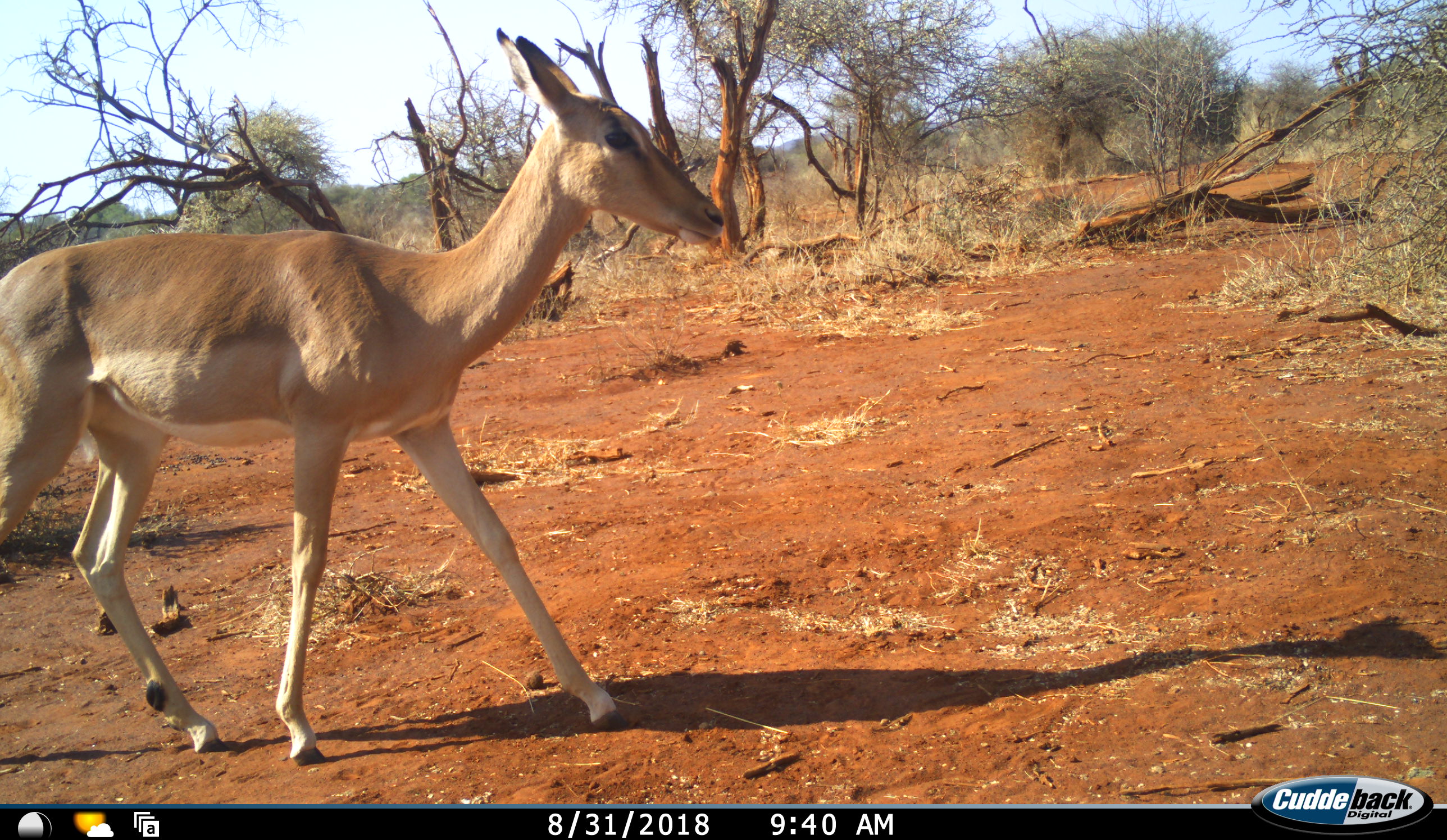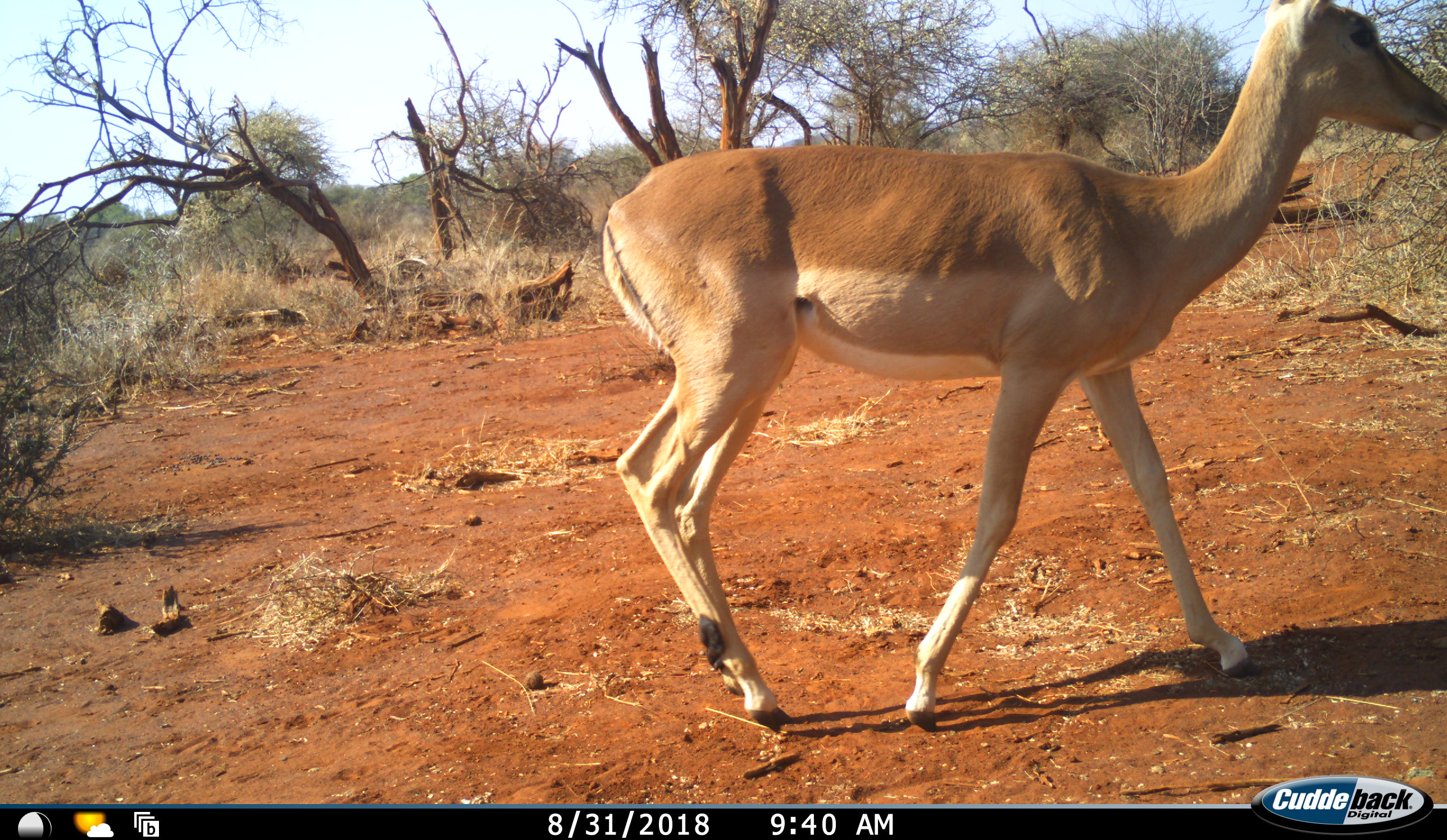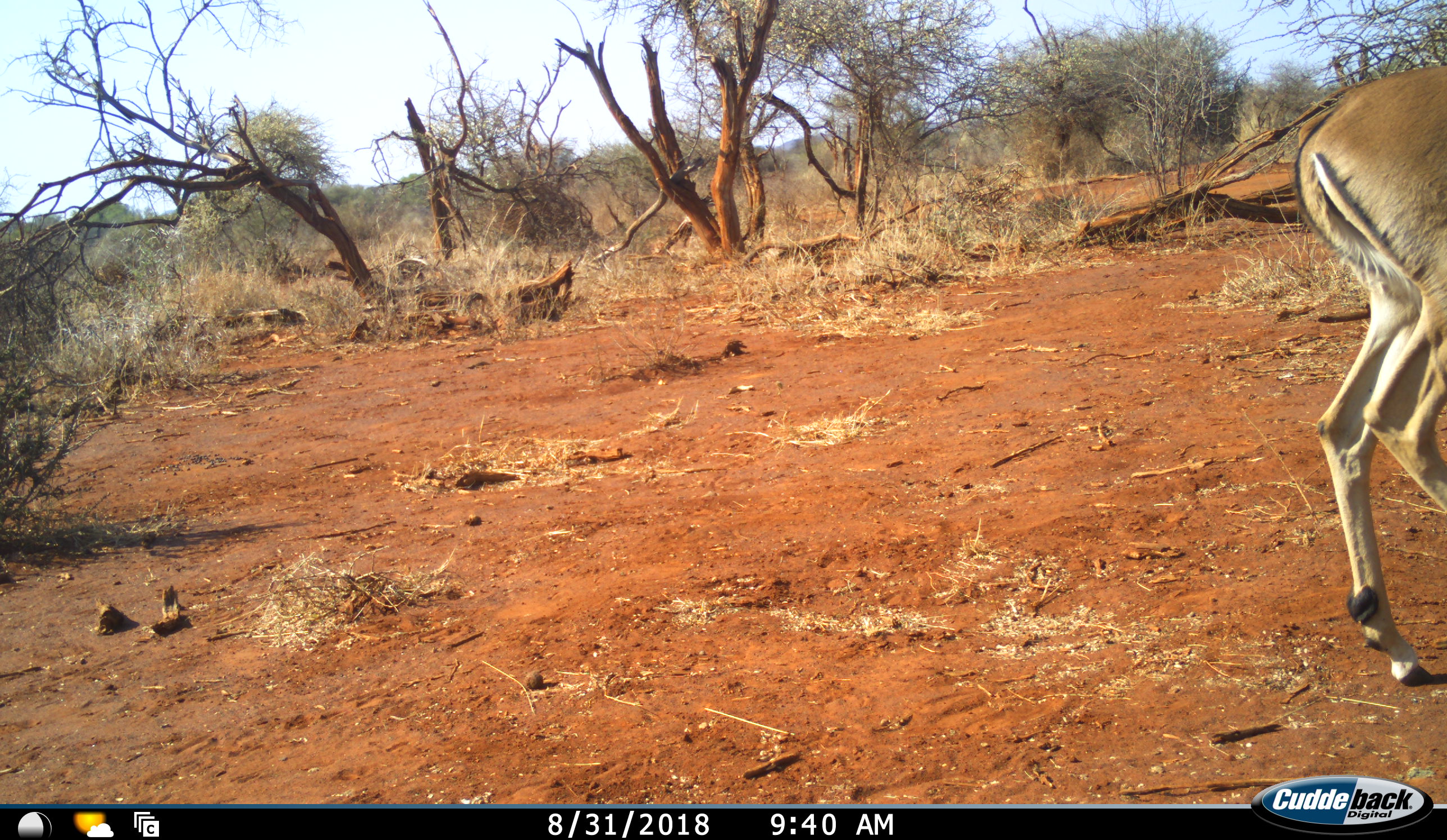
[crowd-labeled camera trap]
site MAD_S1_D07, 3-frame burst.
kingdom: Animalia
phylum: Chordata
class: Mammalia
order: Artiodactyla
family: Bovidae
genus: Aepyceros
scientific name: Aepyceros melampus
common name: impala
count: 1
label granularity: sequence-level